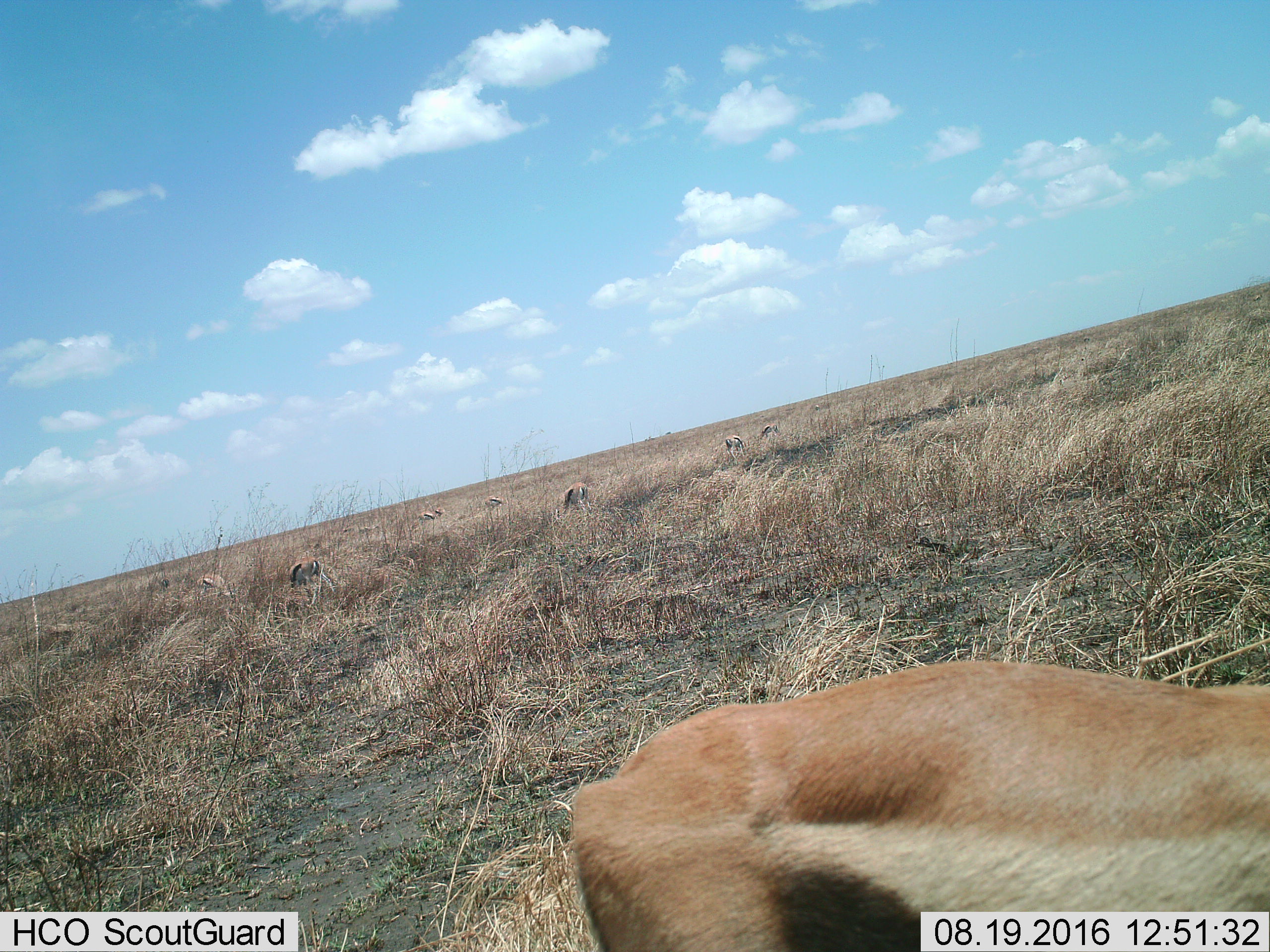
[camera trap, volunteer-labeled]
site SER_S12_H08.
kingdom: Animalia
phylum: Chordata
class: Mammalia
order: Artiodactyla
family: Bovidae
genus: Eudorcas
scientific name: Eudorcas thomsonii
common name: thomson's gazelle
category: gazellethomsons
Gazellethomsons (thomson's gazelle) (Eudorcas thomsonii), count 10. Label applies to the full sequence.